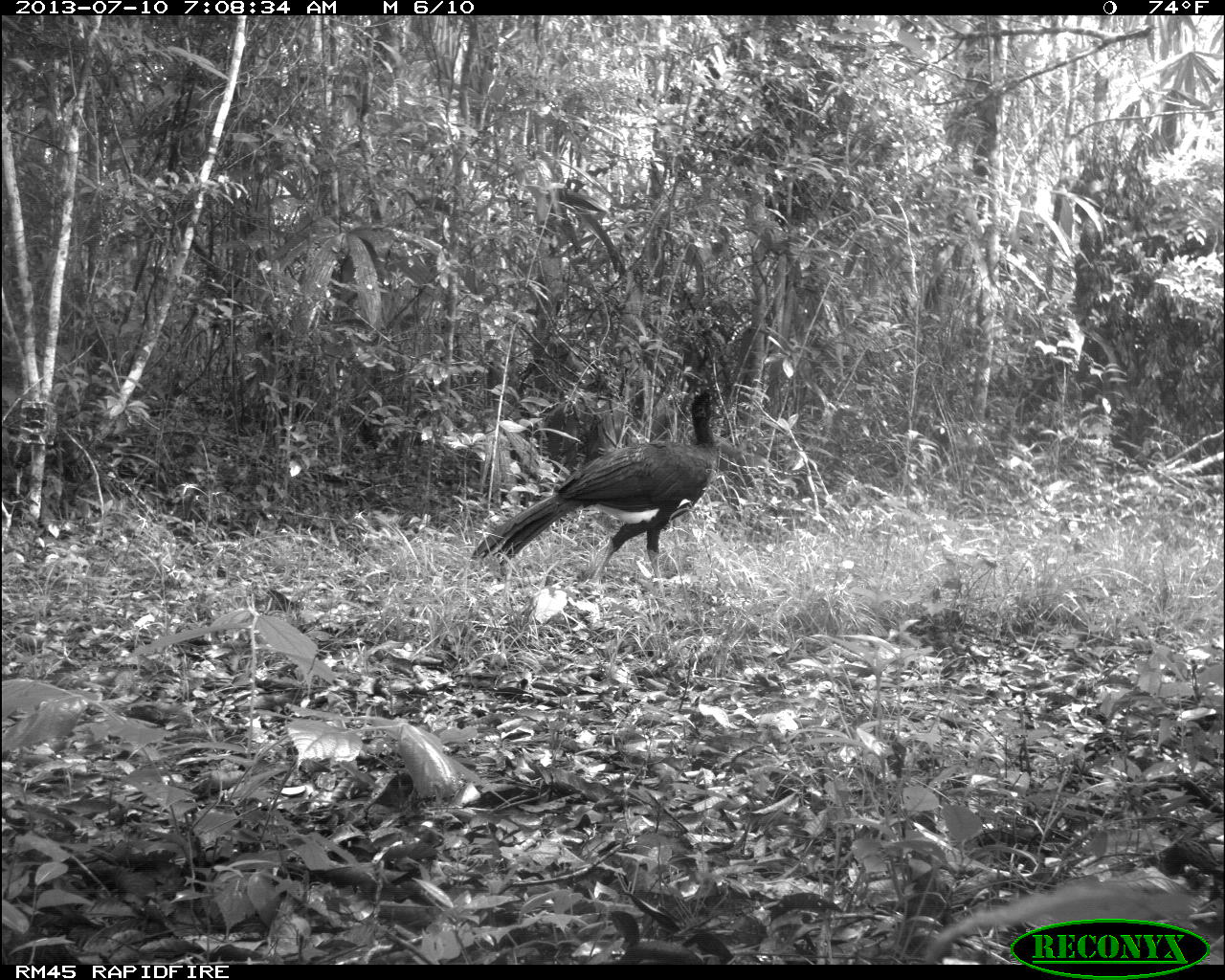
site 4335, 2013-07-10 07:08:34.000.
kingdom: Animalia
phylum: Chordata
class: Aves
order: Galliformes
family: Cracidae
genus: Crax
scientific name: Crax rubra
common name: great curassow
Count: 1.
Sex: male.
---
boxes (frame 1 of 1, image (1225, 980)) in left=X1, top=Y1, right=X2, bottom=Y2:
crax rubra: left=462, top=383, right=731, bottom=596